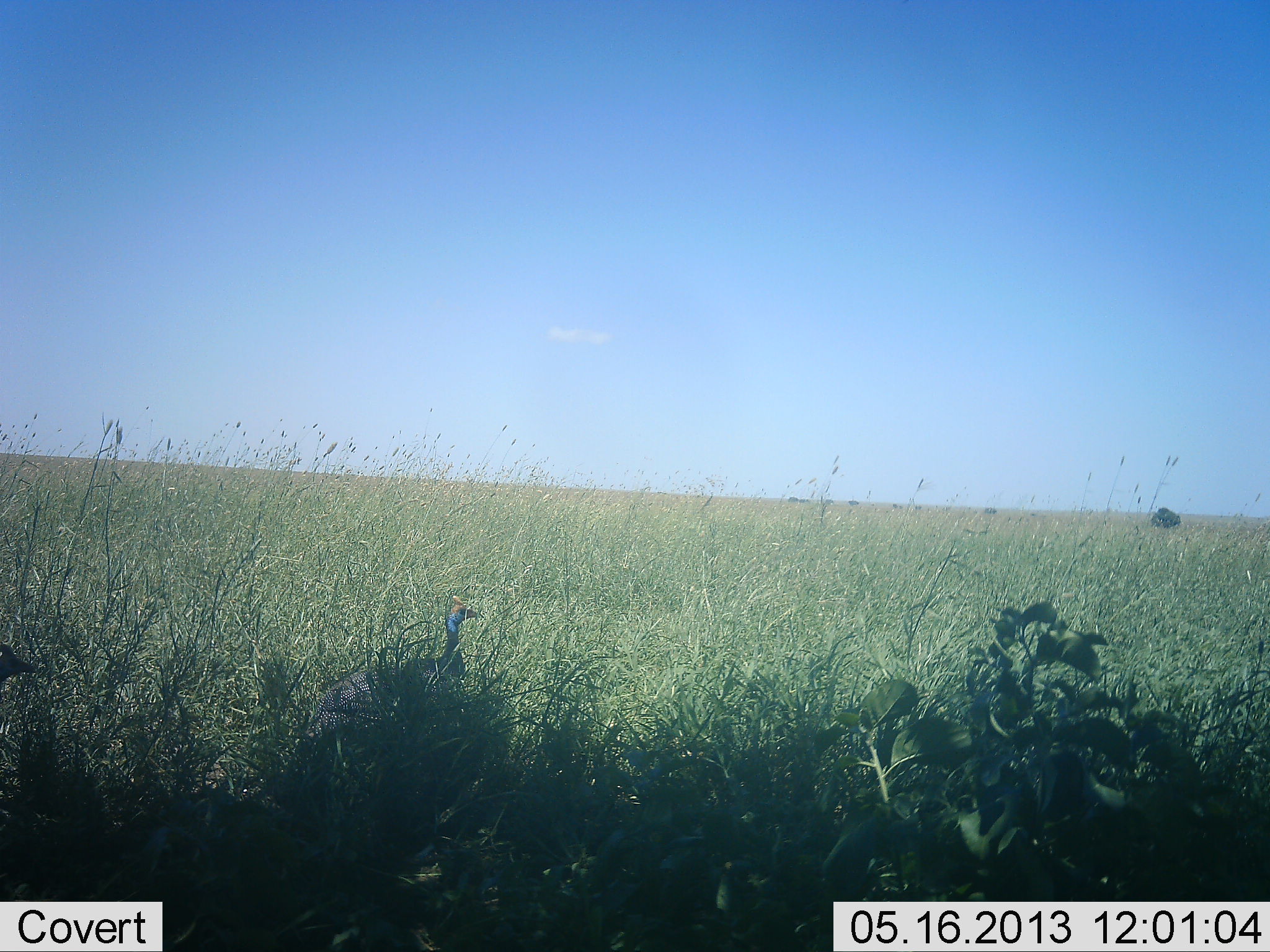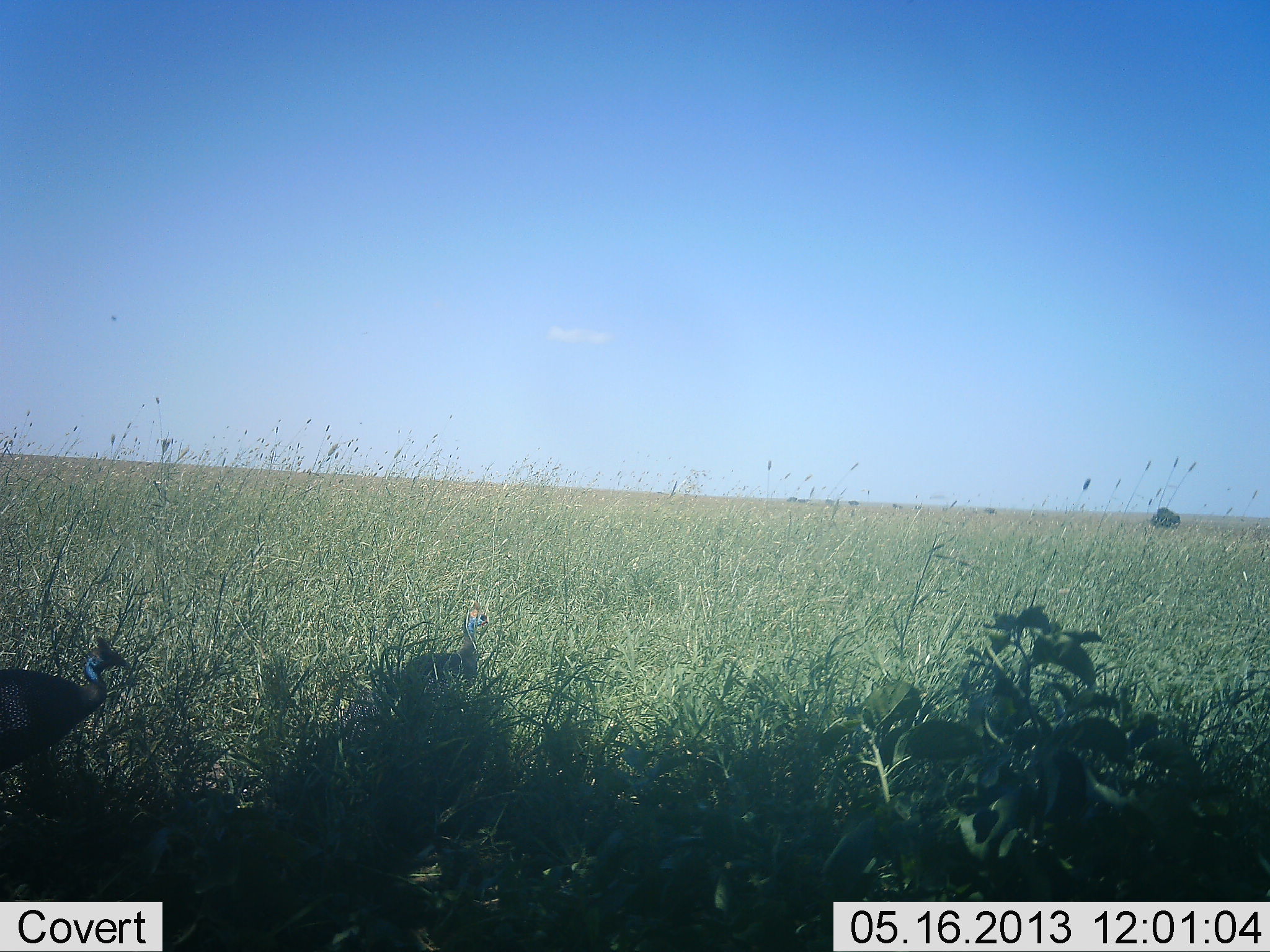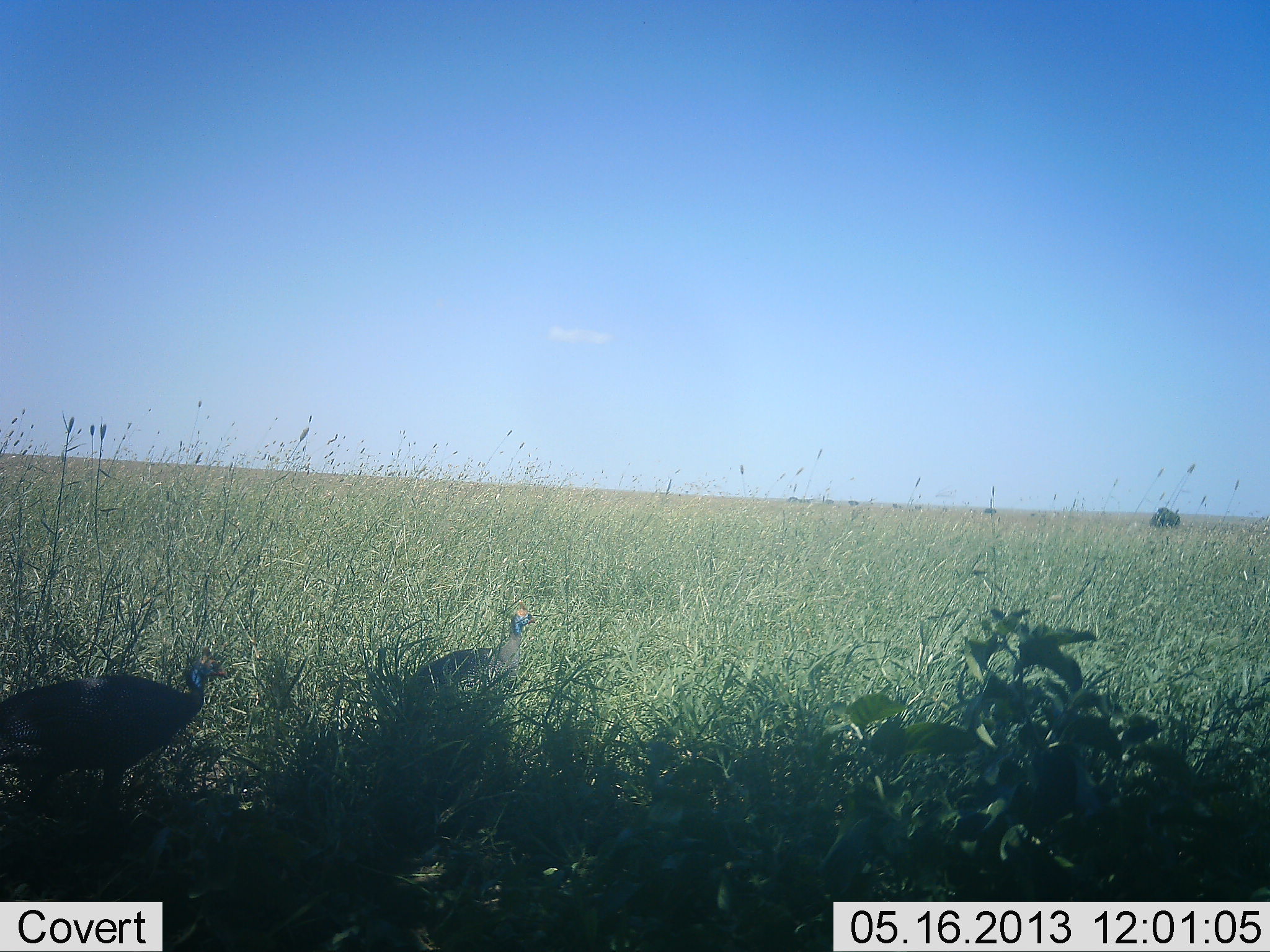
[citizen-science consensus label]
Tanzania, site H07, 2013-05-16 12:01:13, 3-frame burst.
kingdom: Animalia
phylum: Chordata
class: Aves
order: Galliformes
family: Numididae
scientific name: Numididae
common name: guinea fowl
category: guineafowl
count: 2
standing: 12%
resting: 0%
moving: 100%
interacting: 0%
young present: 0%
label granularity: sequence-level